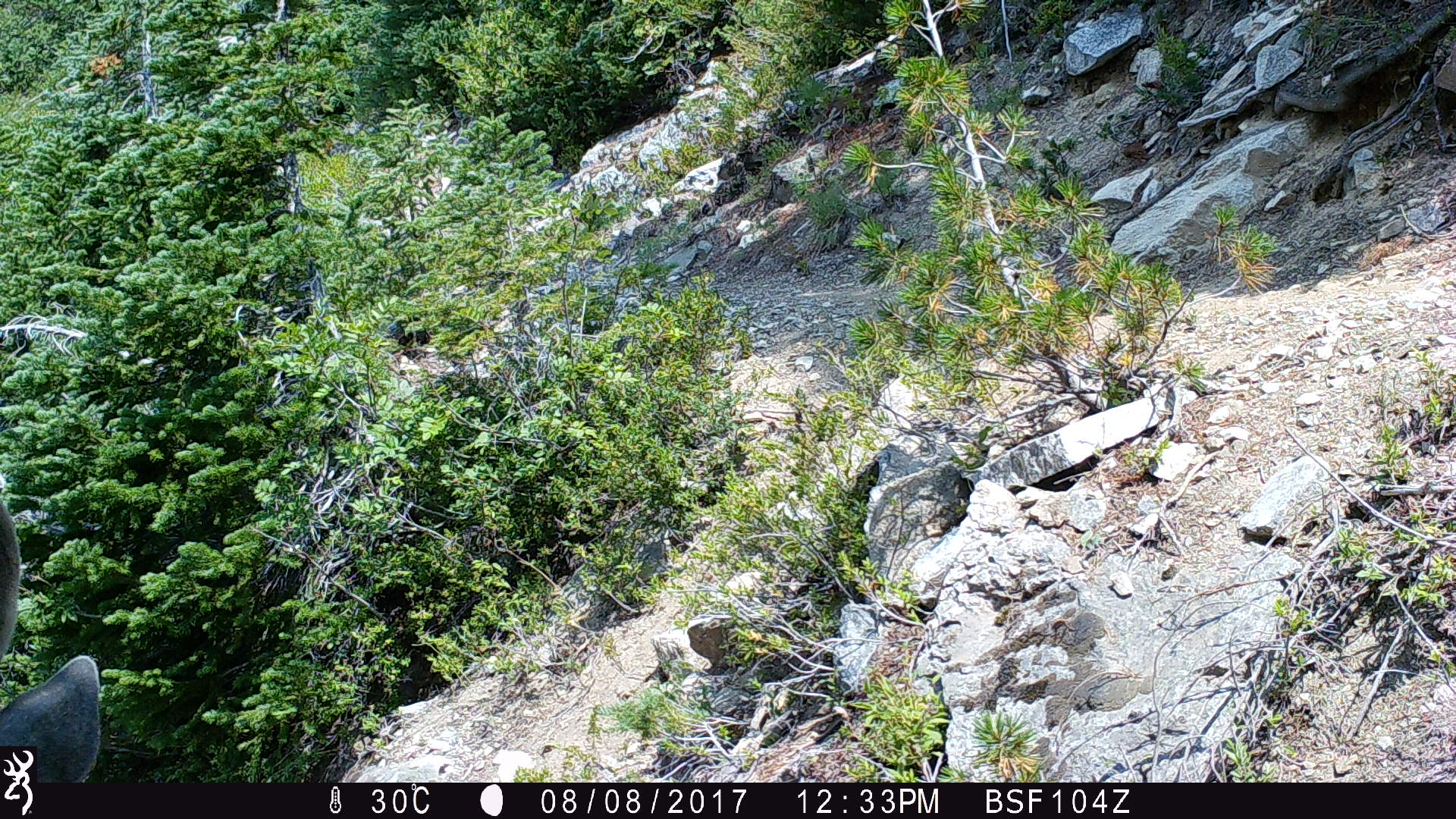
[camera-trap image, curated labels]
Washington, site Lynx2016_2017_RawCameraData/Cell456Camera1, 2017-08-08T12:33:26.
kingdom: Animalia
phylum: Chordata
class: Mammalia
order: Artiodactyla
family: Cervidae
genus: Odocoileus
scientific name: Odocoileus hemionus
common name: mule deer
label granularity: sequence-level